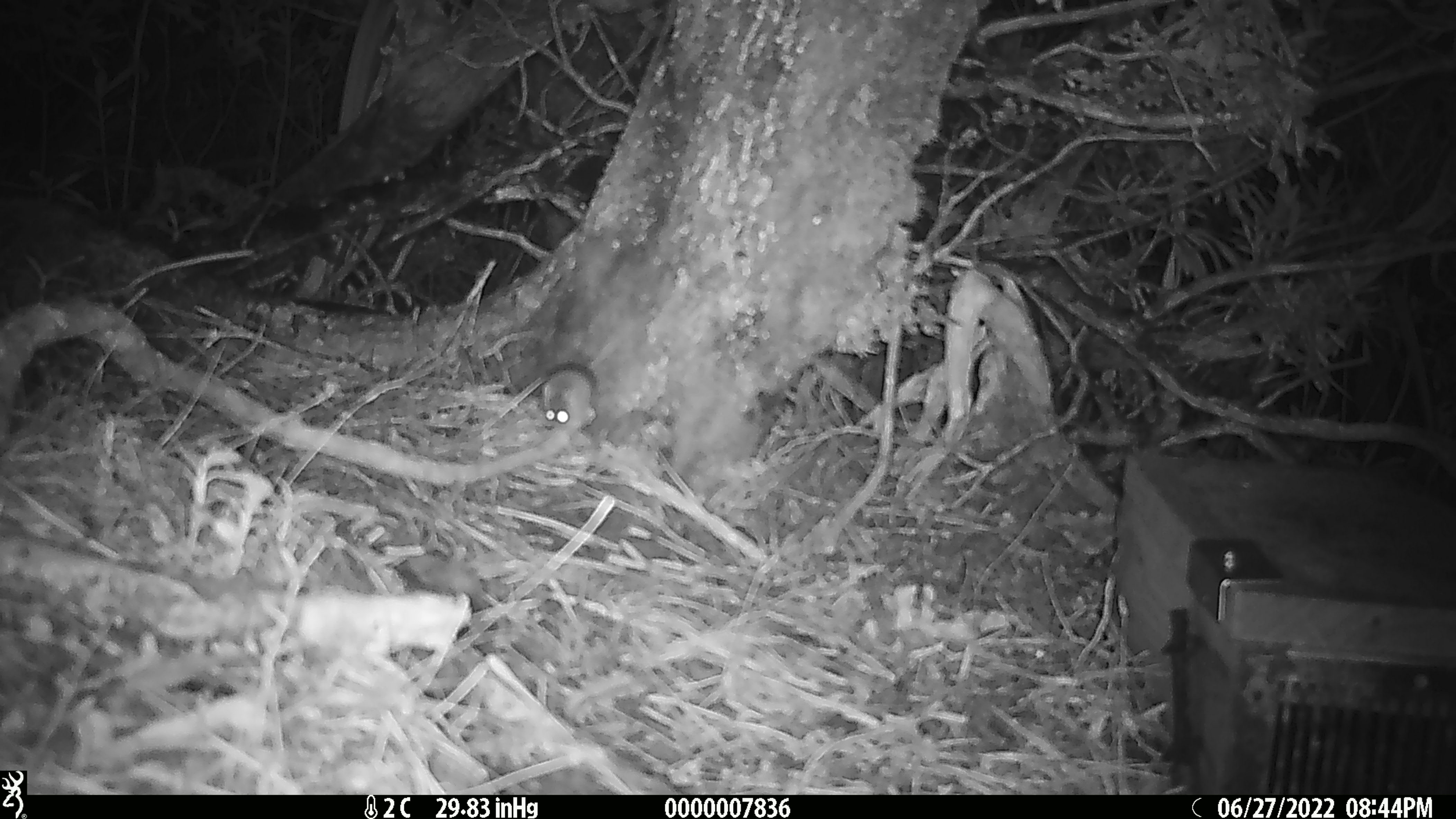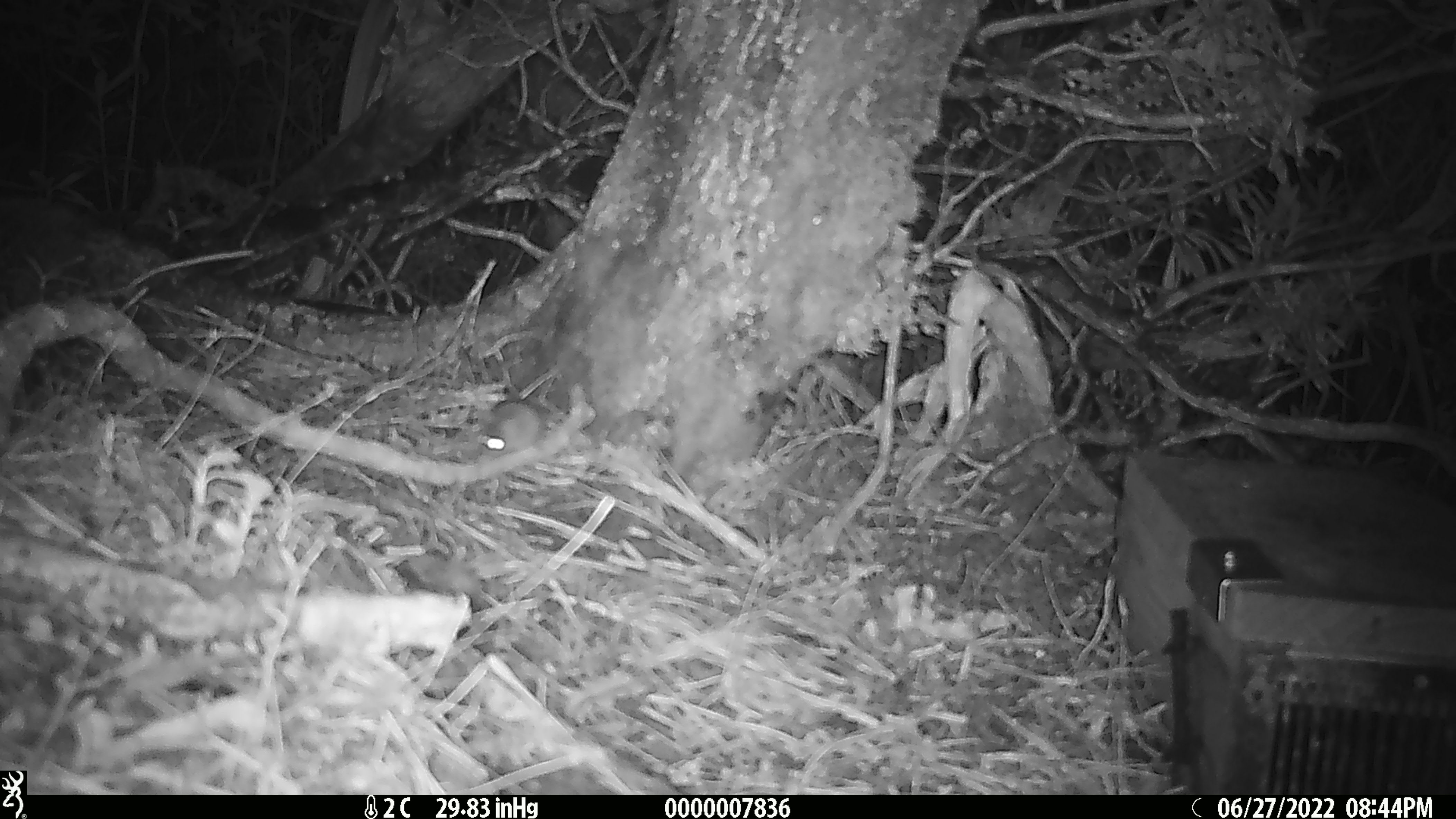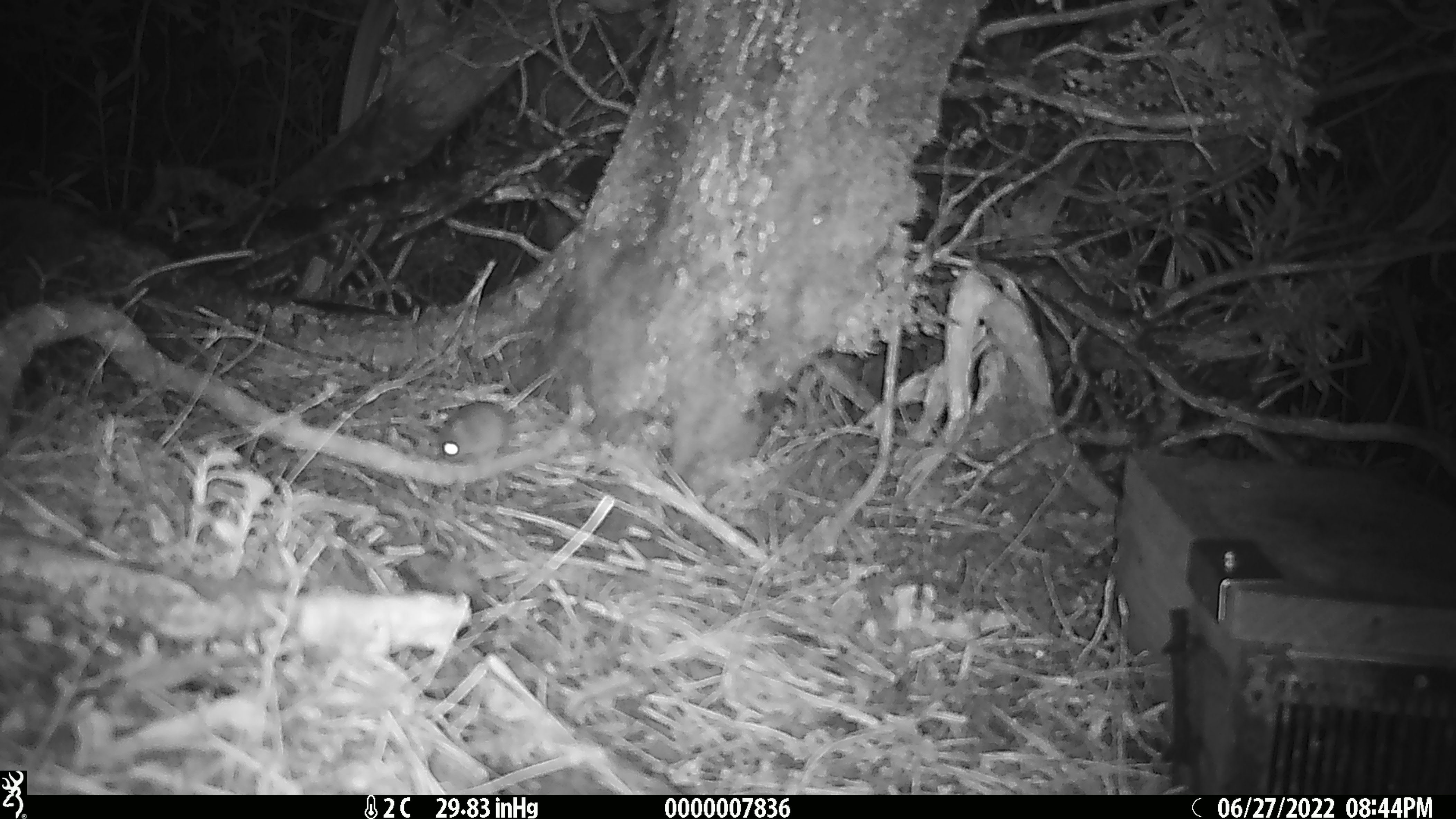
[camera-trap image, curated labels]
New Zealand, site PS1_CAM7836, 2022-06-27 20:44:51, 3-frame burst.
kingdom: Animalia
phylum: Chordata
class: Mammalia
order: Rodentia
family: Muridae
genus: Mus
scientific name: Mus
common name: mouse